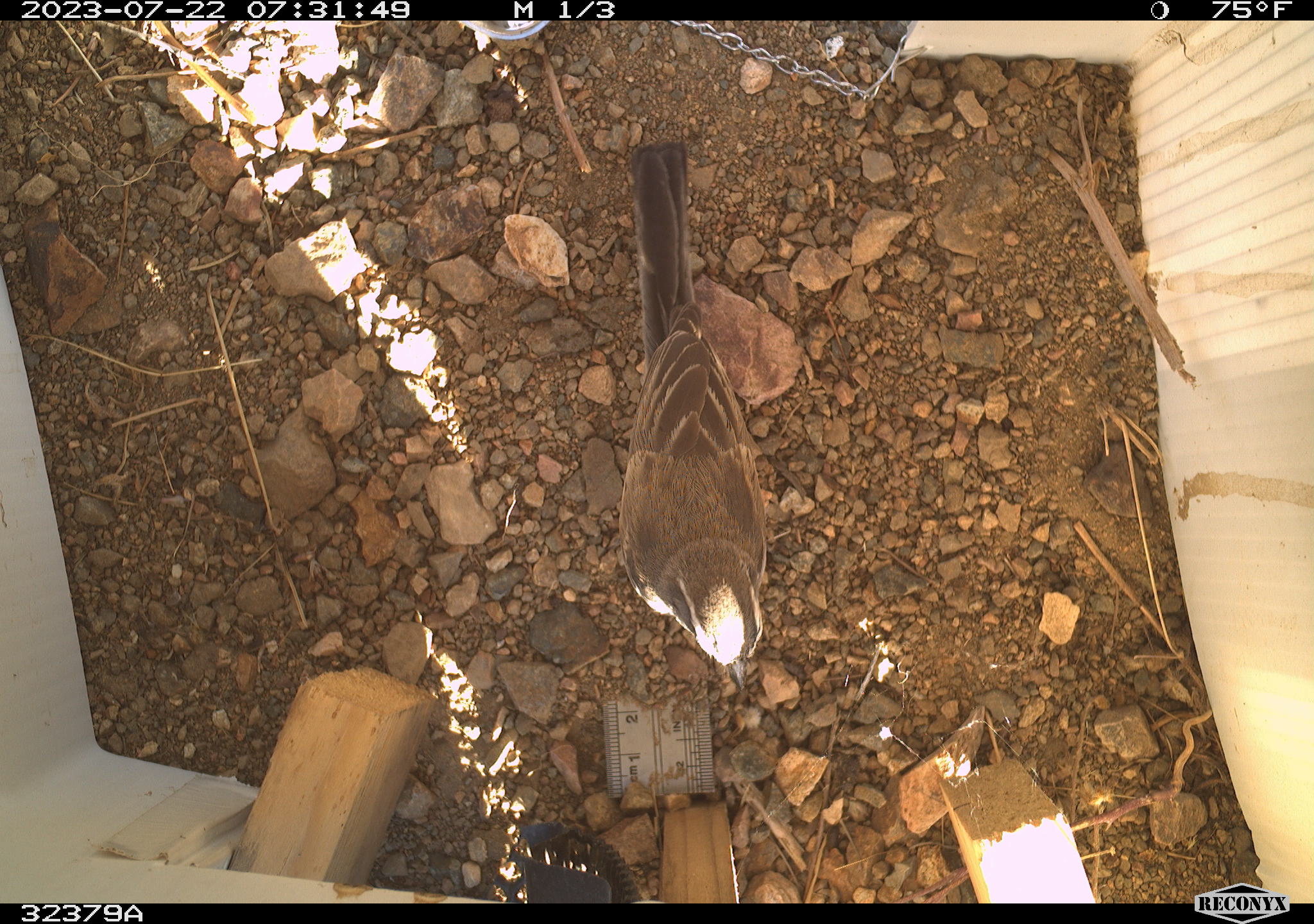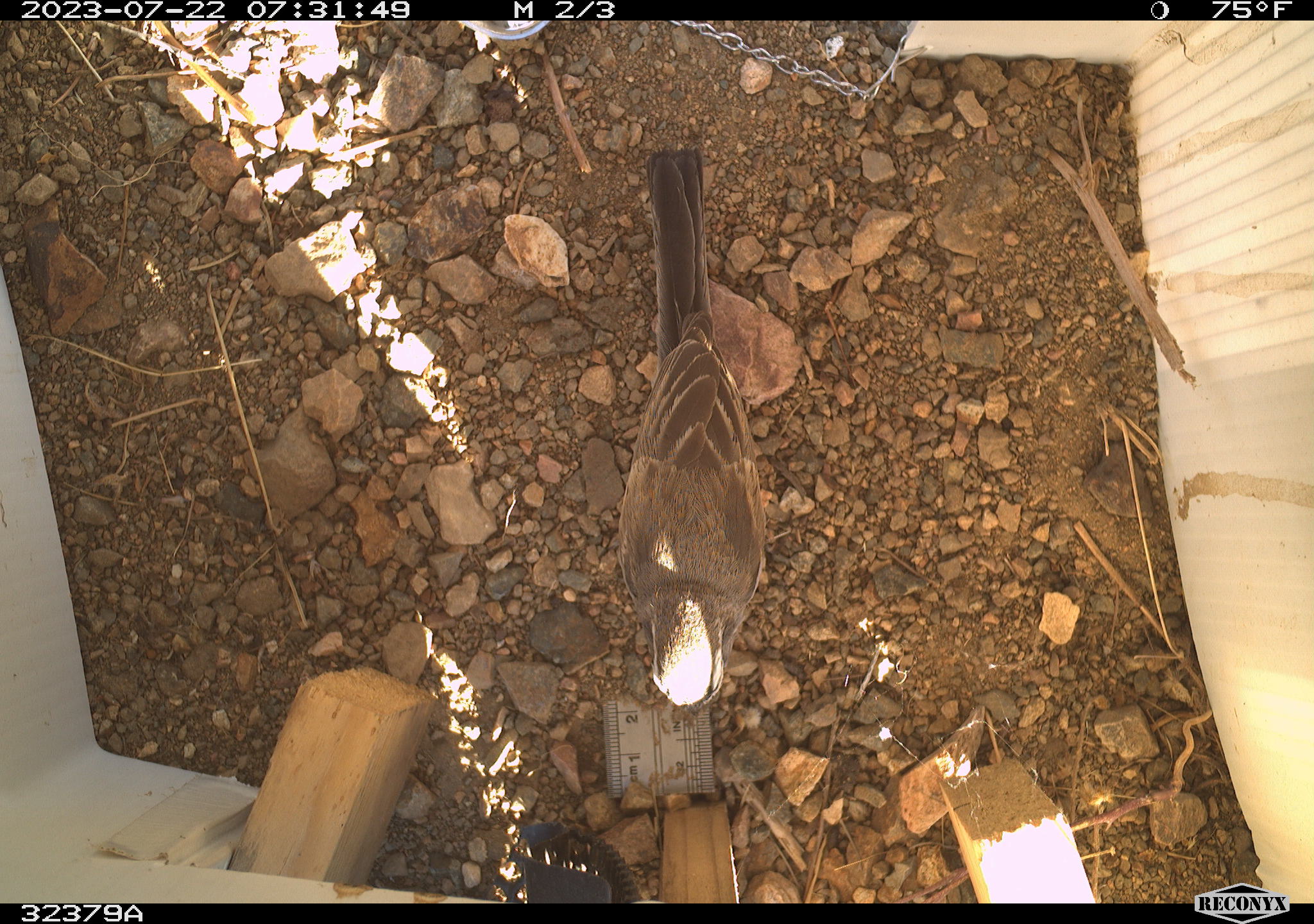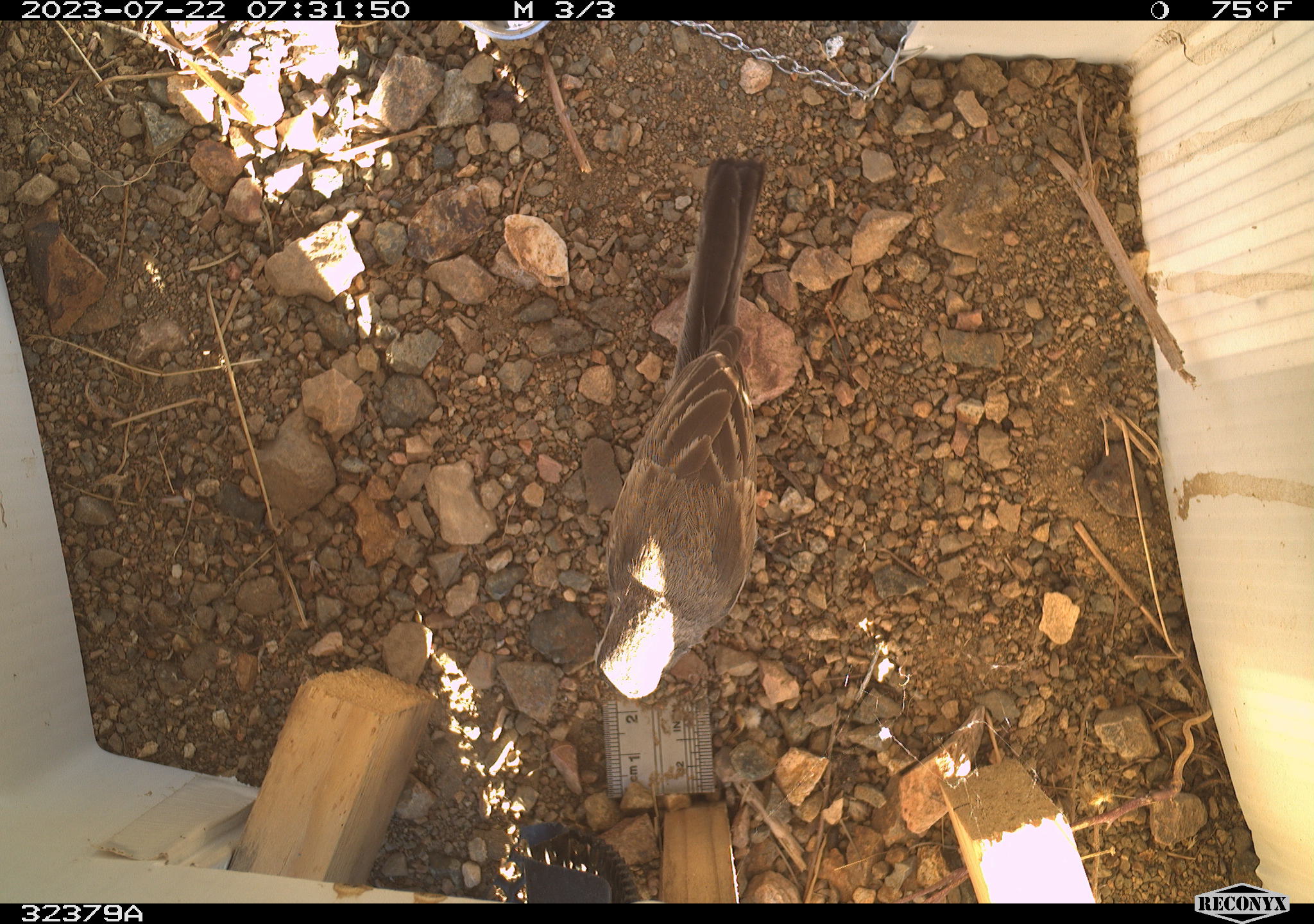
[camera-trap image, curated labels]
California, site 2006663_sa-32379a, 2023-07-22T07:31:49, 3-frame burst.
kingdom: Animalia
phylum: Chordata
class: Aves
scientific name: Aves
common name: bird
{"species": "bird (Aves)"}